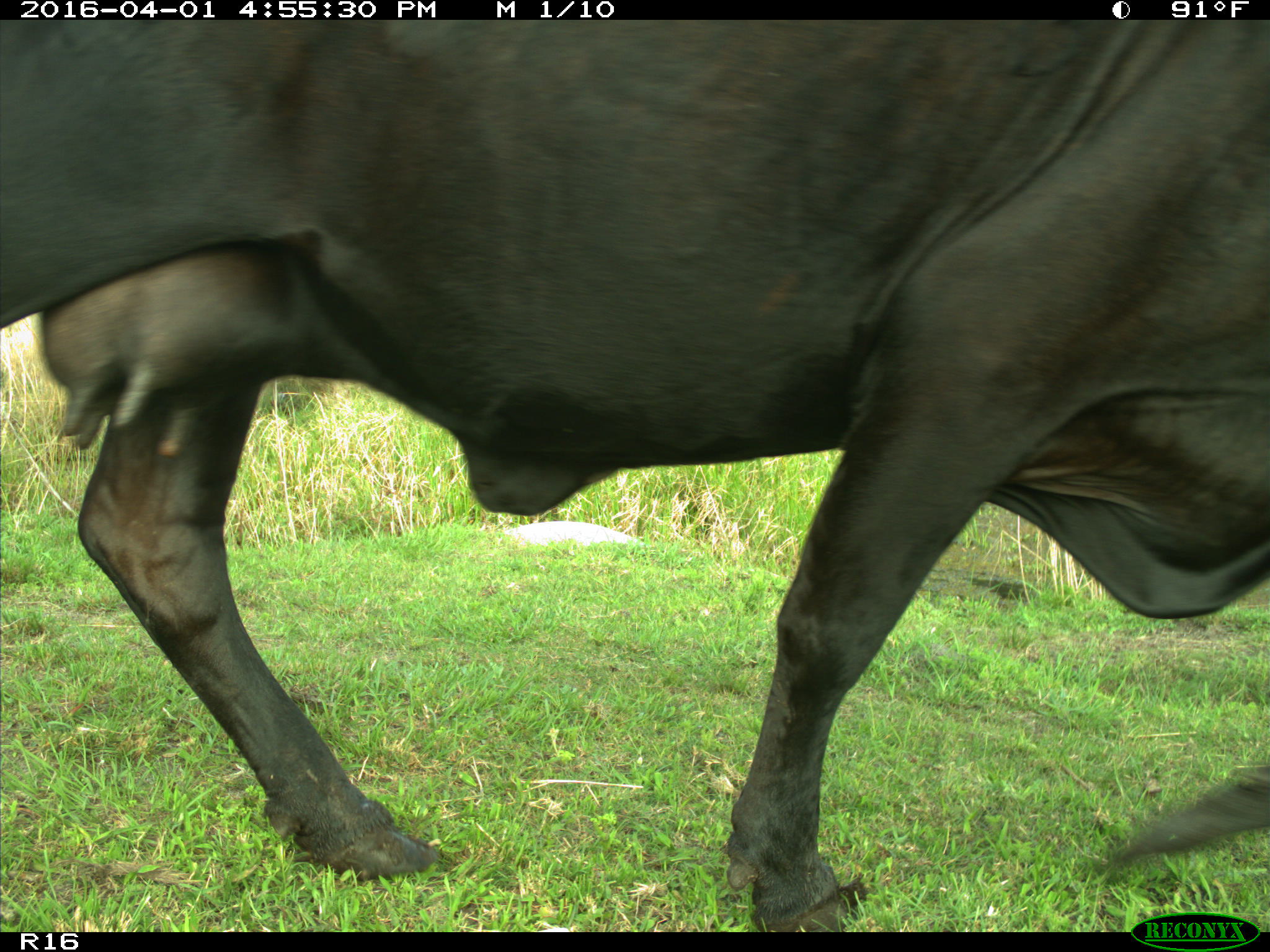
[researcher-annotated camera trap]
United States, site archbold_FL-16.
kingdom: Animalia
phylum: Chordata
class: Mammalia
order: Artiodactyla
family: Bovidae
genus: Bos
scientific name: Bos taurus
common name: domestic cow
Bos taurus (domestic cow).